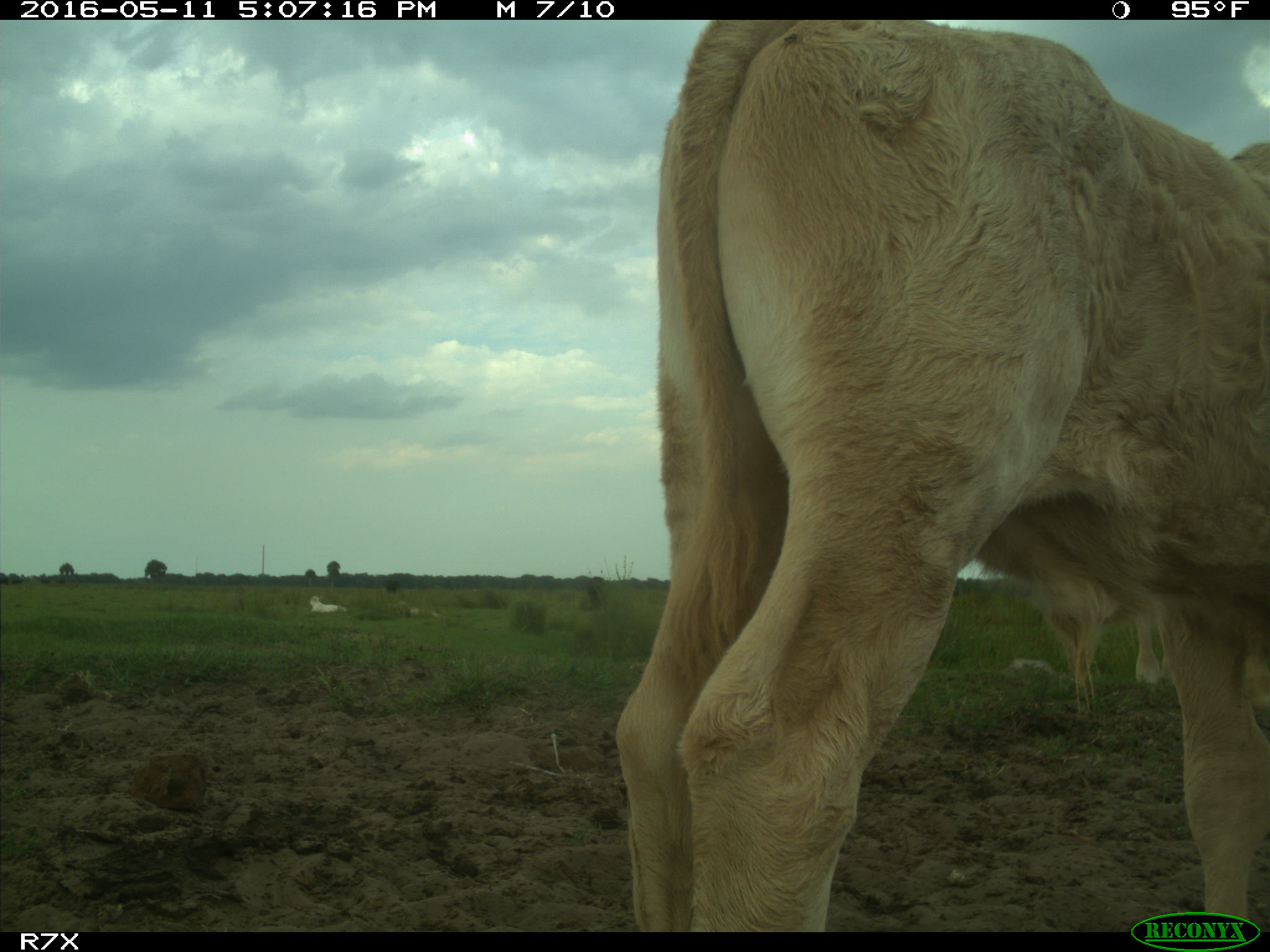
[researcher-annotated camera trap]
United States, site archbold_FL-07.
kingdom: Animalia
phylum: Chordata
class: Mammalia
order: Artiodactyla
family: Bovidae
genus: Bos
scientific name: Bos taurus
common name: domestic cow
Bos taurus (domestic cow).